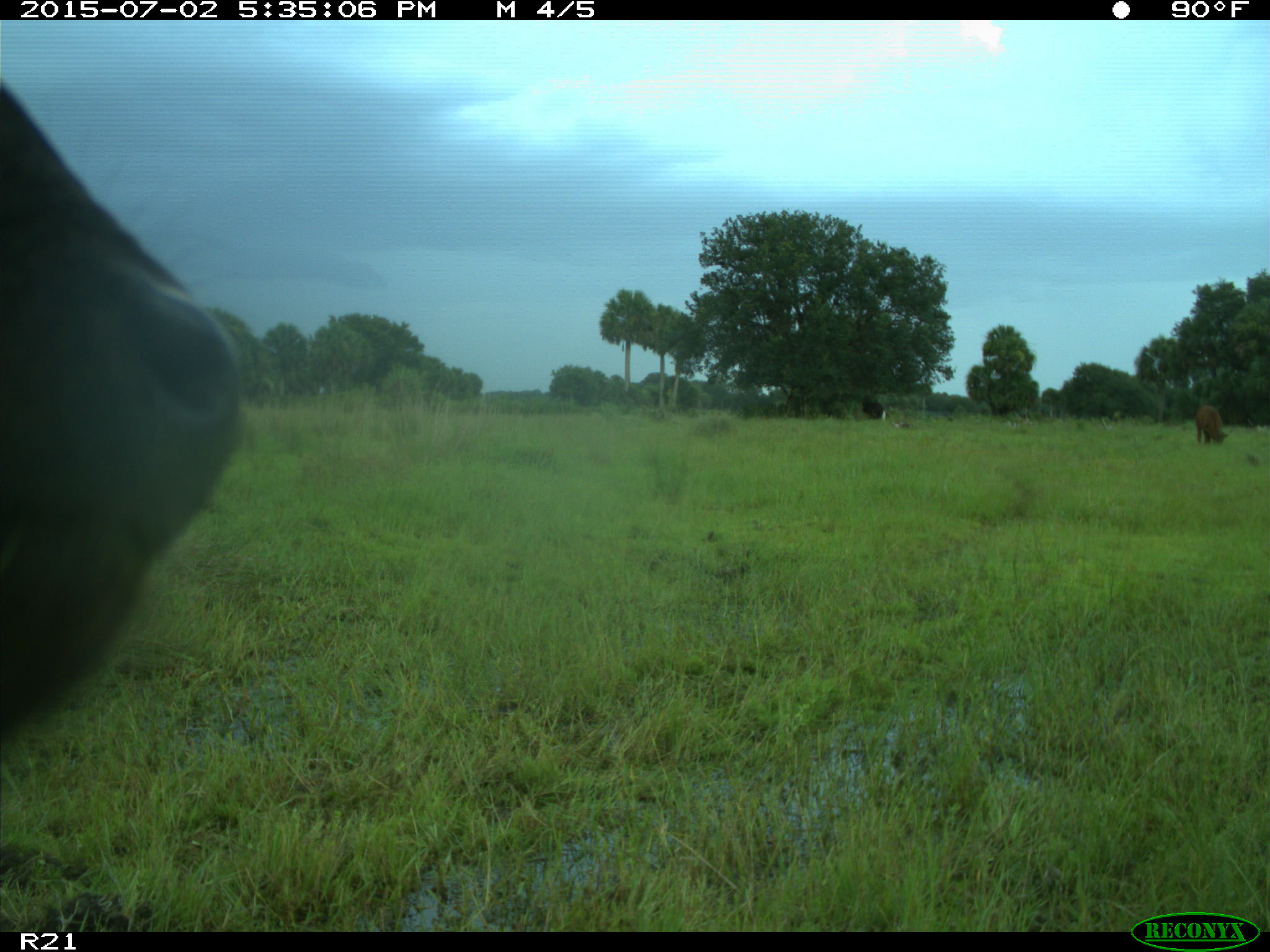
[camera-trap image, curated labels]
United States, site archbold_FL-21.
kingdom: Animalia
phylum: Chordata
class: Mammalia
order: Artiodactyla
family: Bovidae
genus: Bos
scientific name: Bos taurus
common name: domestic cow